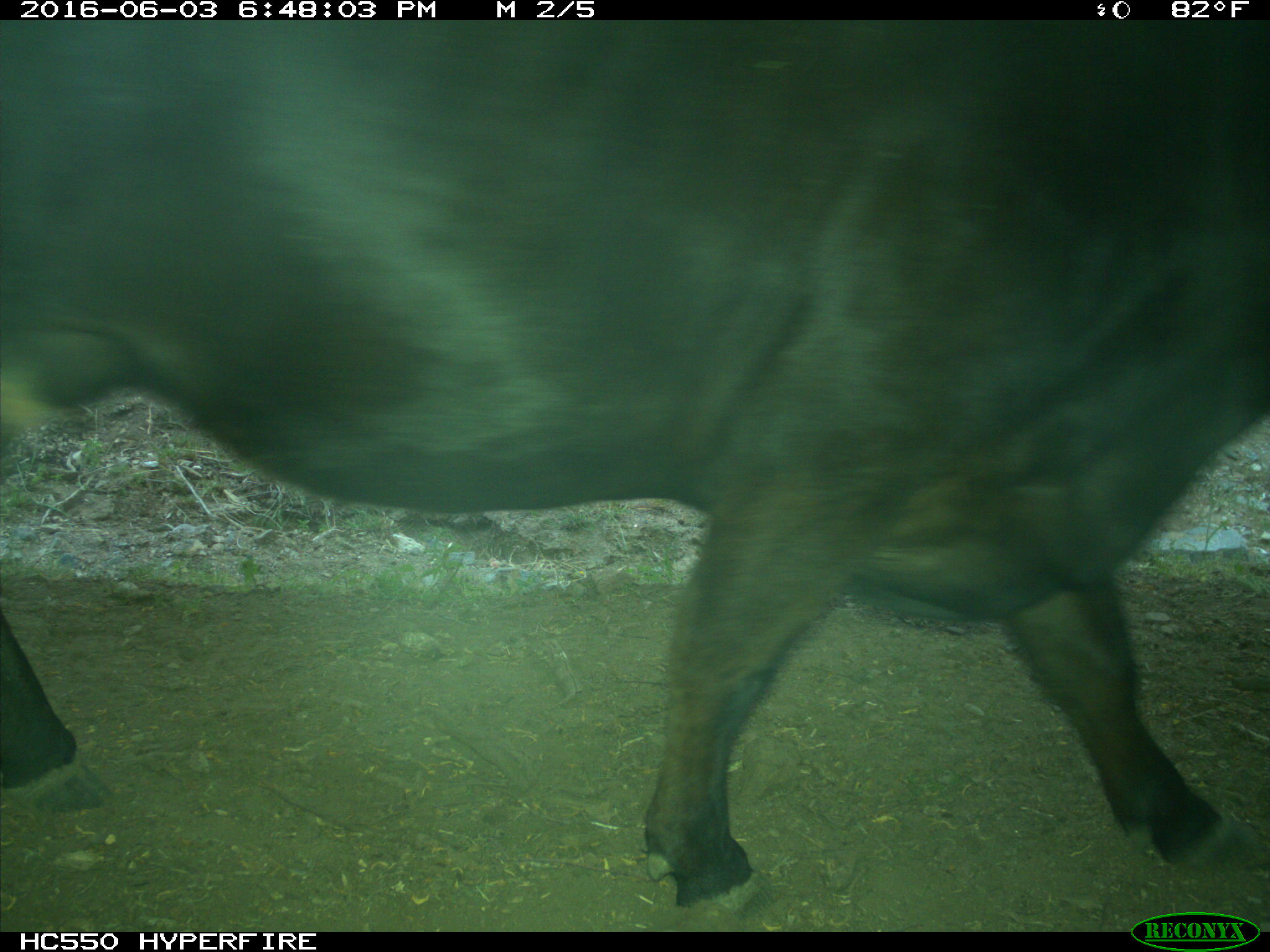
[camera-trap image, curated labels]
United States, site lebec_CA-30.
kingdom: Animalia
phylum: Chordata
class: Mammalia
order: Artiodactyla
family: Bovidae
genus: Bos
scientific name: Bos taurus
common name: domestic cow